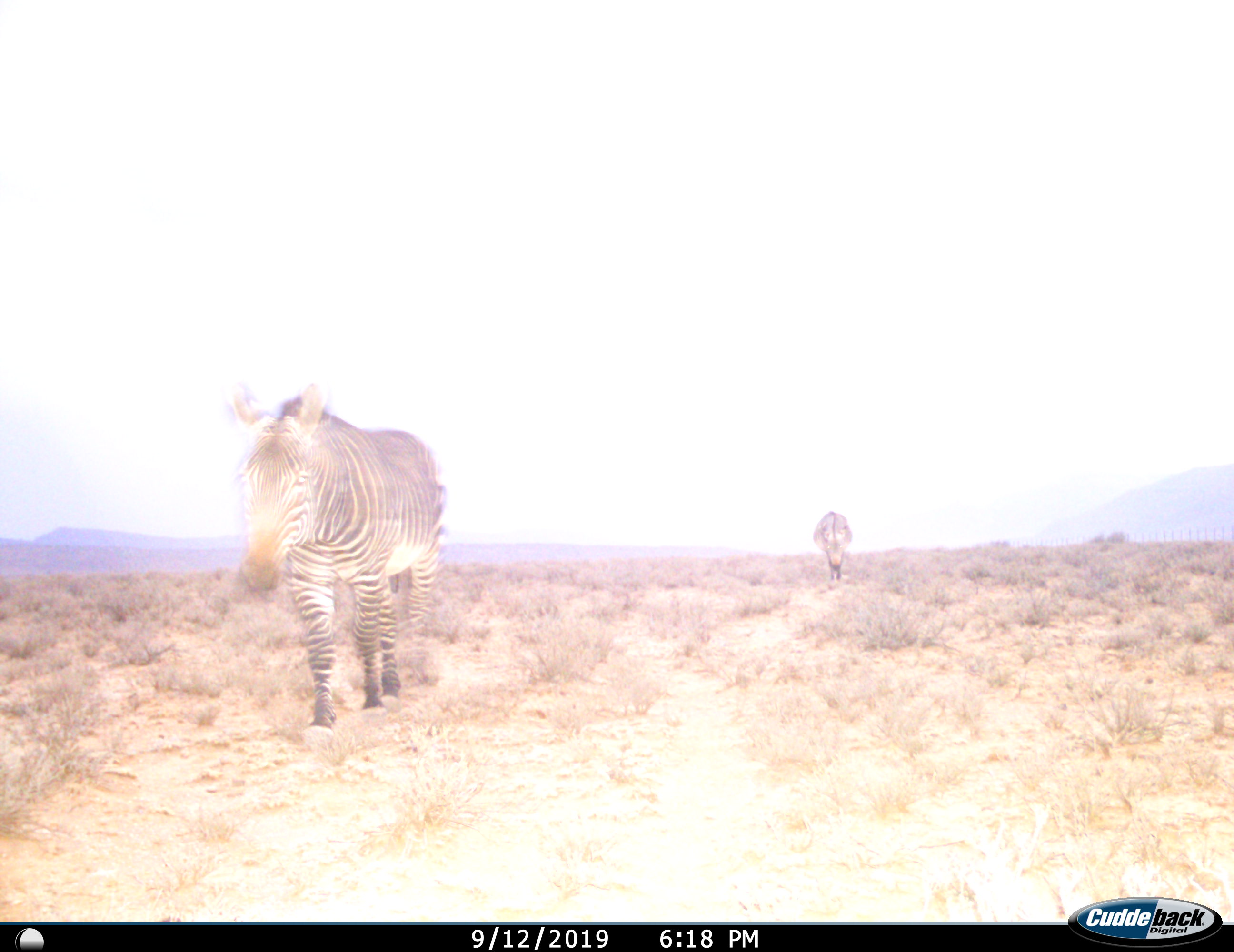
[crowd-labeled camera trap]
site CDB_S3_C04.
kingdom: Animalia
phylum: Chordata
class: Mammalia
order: Perissodactyla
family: Equidae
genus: Equus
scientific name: Equus zebra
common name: mountain zebra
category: zebramountain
Zebramountain (mountain zebra) (Equus zebra), count 2. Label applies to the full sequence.